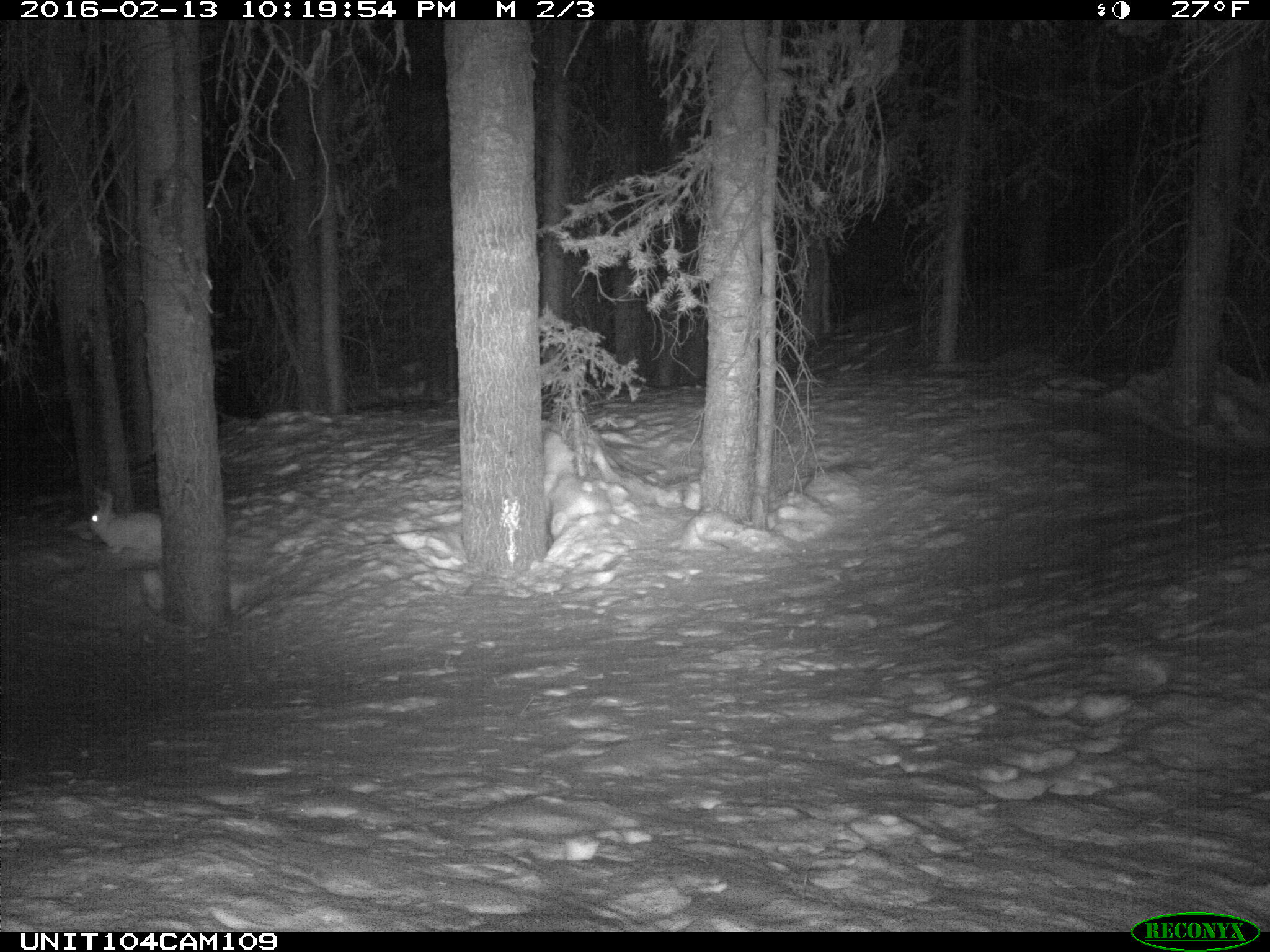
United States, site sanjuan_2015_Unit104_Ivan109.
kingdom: Animalia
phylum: Chordata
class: Mammalia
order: Lagomorpha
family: Leporidae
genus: Lepus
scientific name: Lepus americanus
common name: snowshoe hare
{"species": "Lepus americanus (snowshoe hare)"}